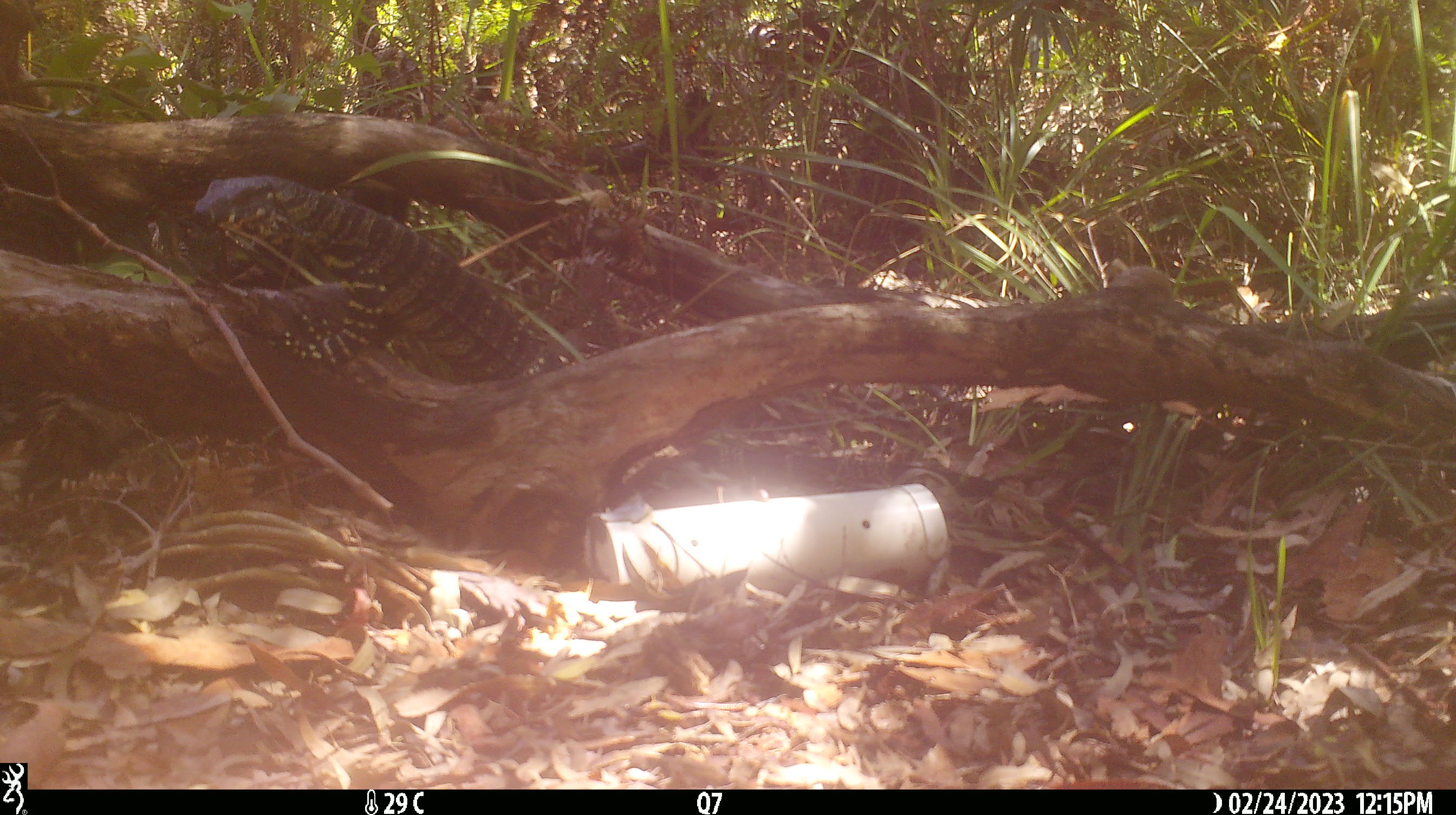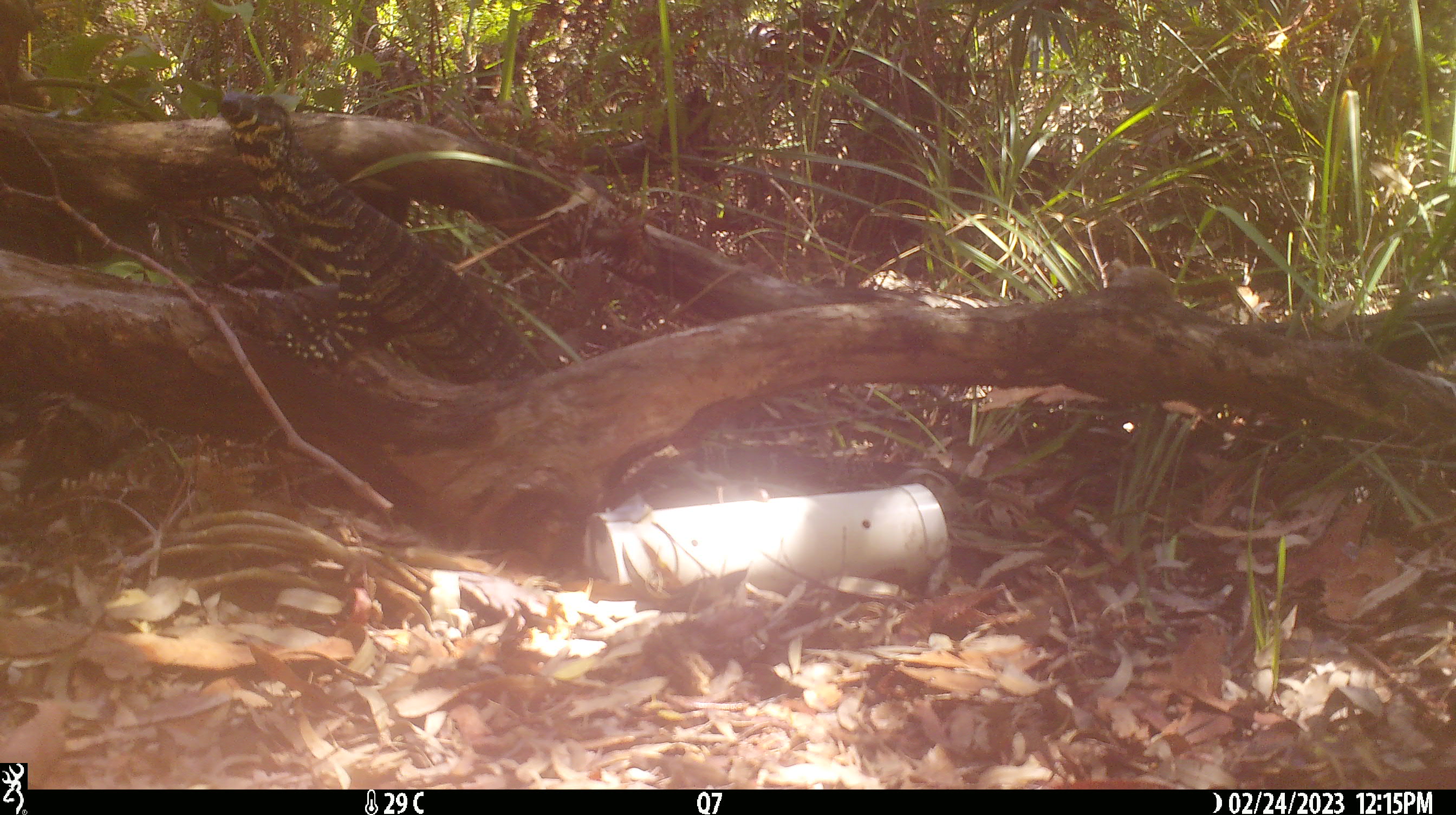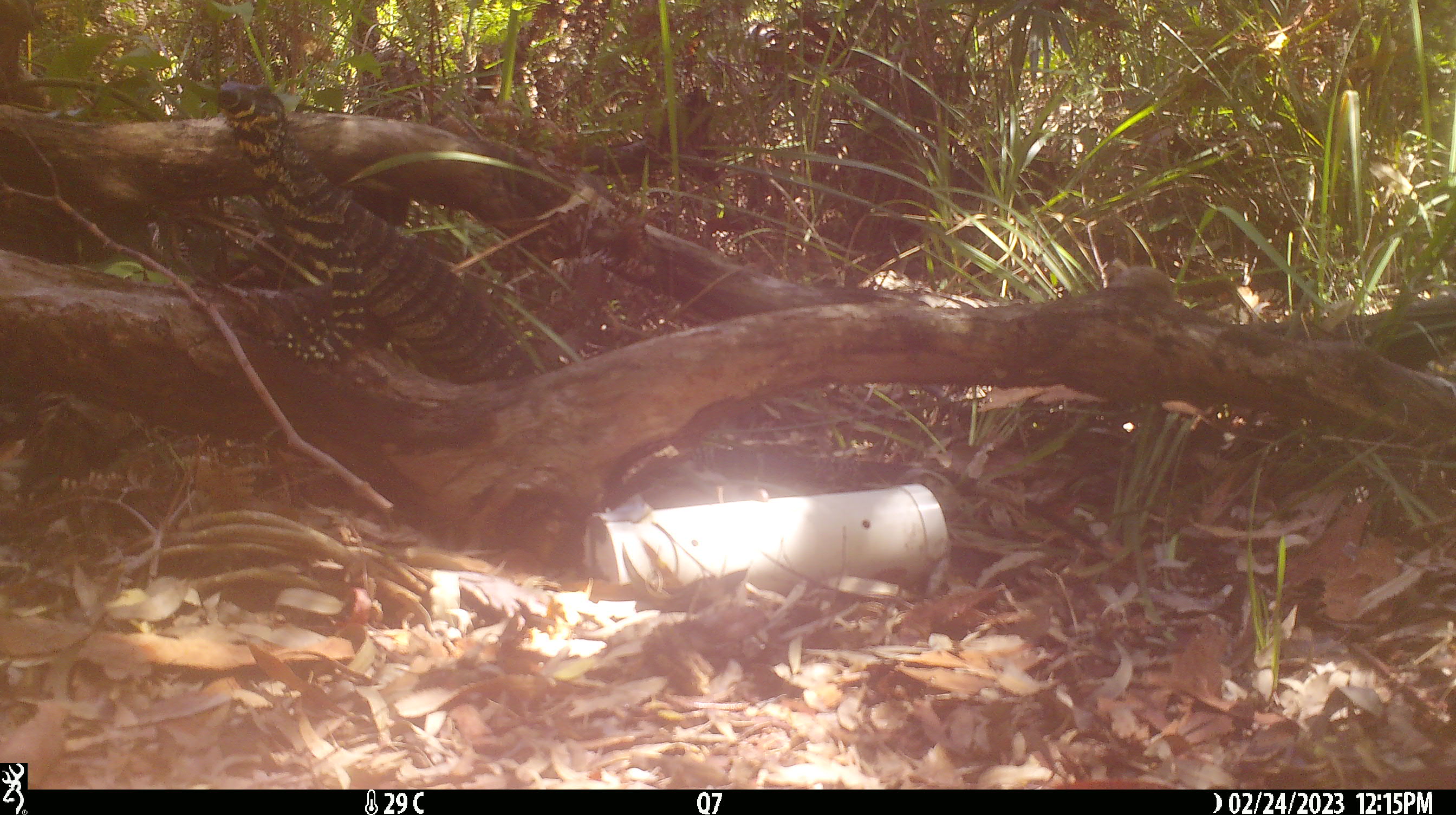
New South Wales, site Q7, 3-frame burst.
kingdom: Animalia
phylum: Chordata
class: Reptilia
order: Squamata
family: Varanidae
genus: Varanus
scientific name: Varanus varius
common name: lace monitor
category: goanna